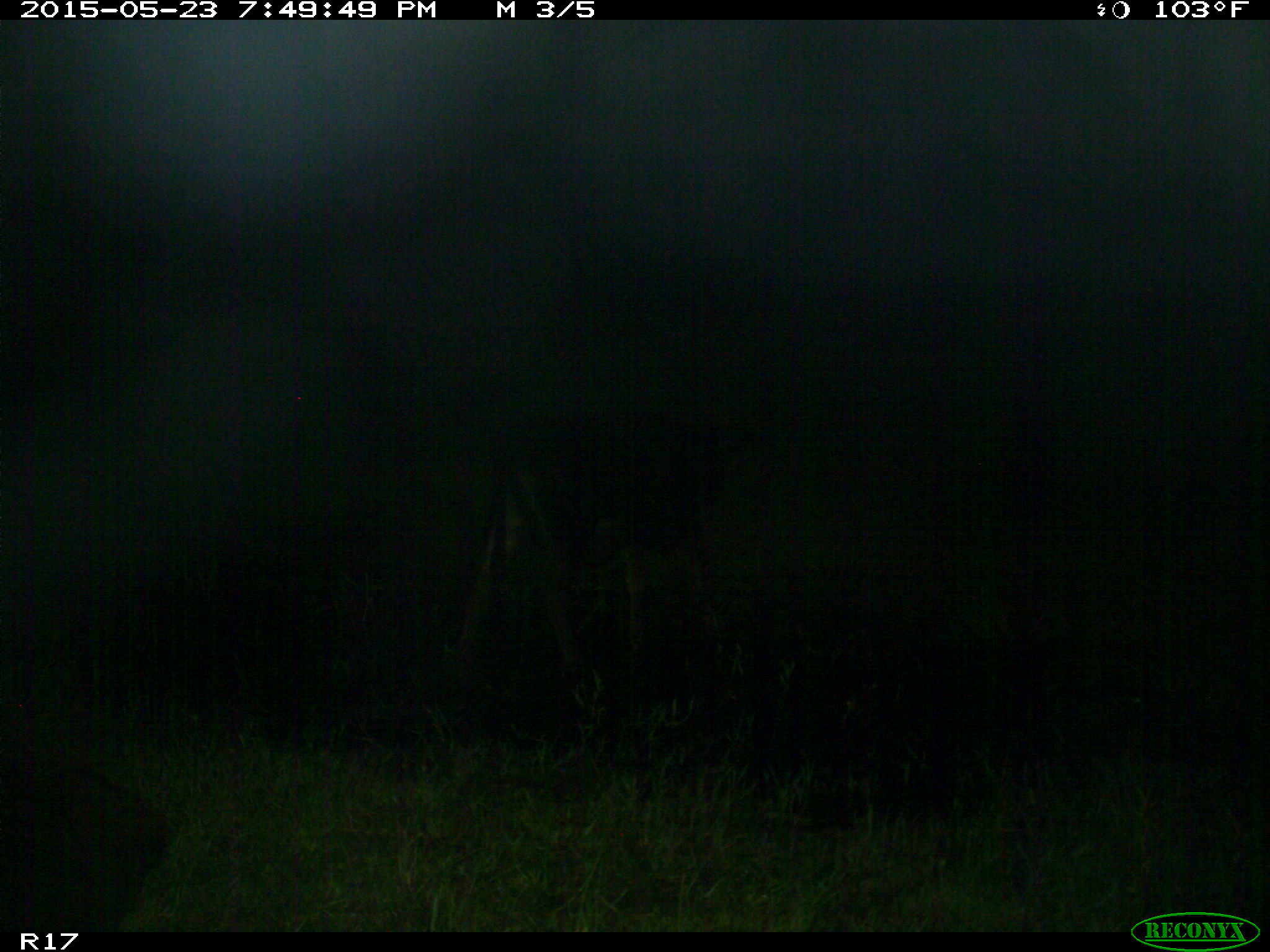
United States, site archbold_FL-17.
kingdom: Animalia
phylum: Chordata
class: Mammalia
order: Artiodactyla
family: Bovidae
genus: Bos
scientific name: Bos taurus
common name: domestic cow